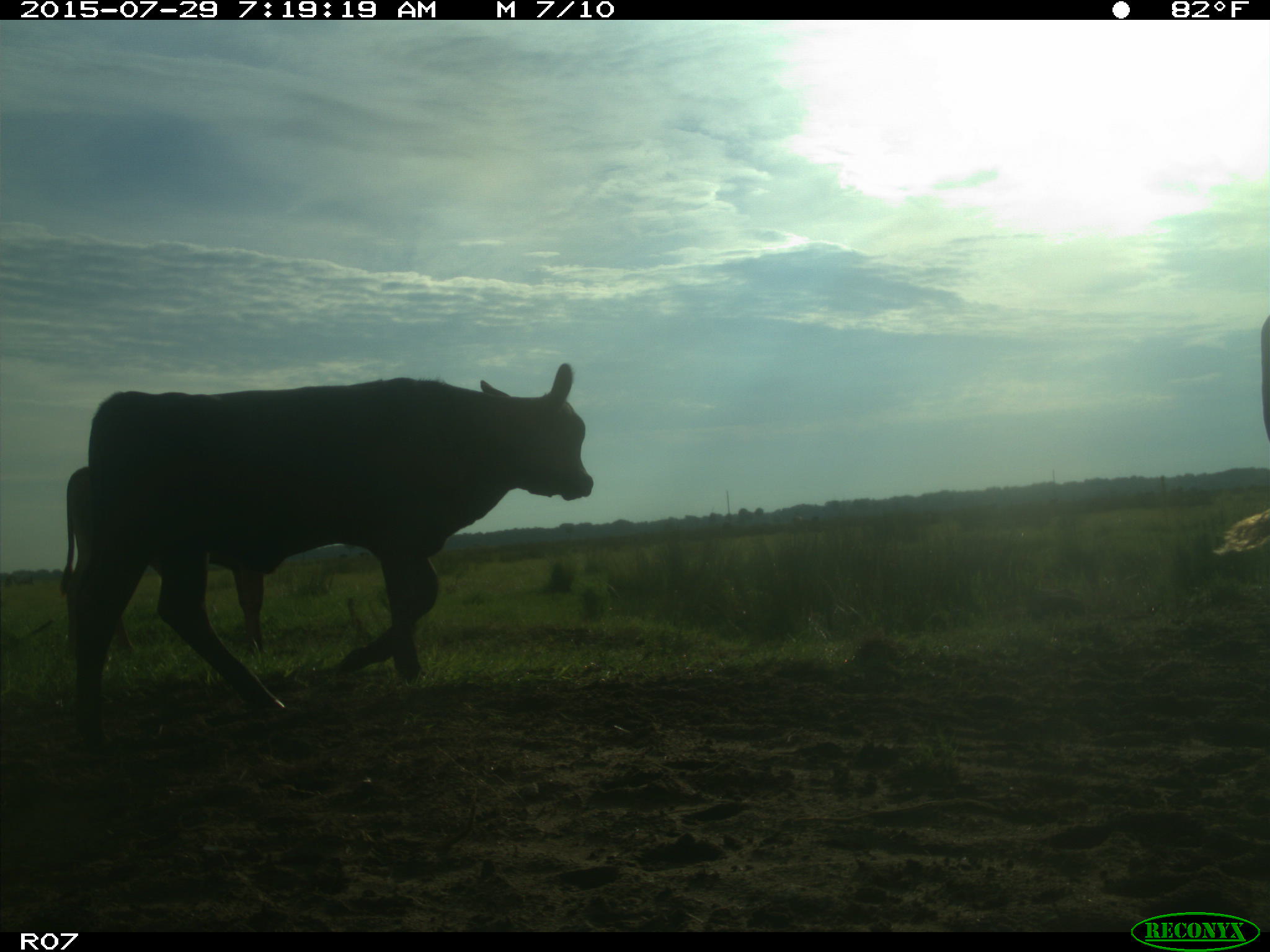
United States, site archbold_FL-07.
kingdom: Animalia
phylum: Chordata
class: Mammalia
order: Artiodactyla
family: Bovidae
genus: Bos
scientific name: Bos taurus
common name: domestic cow